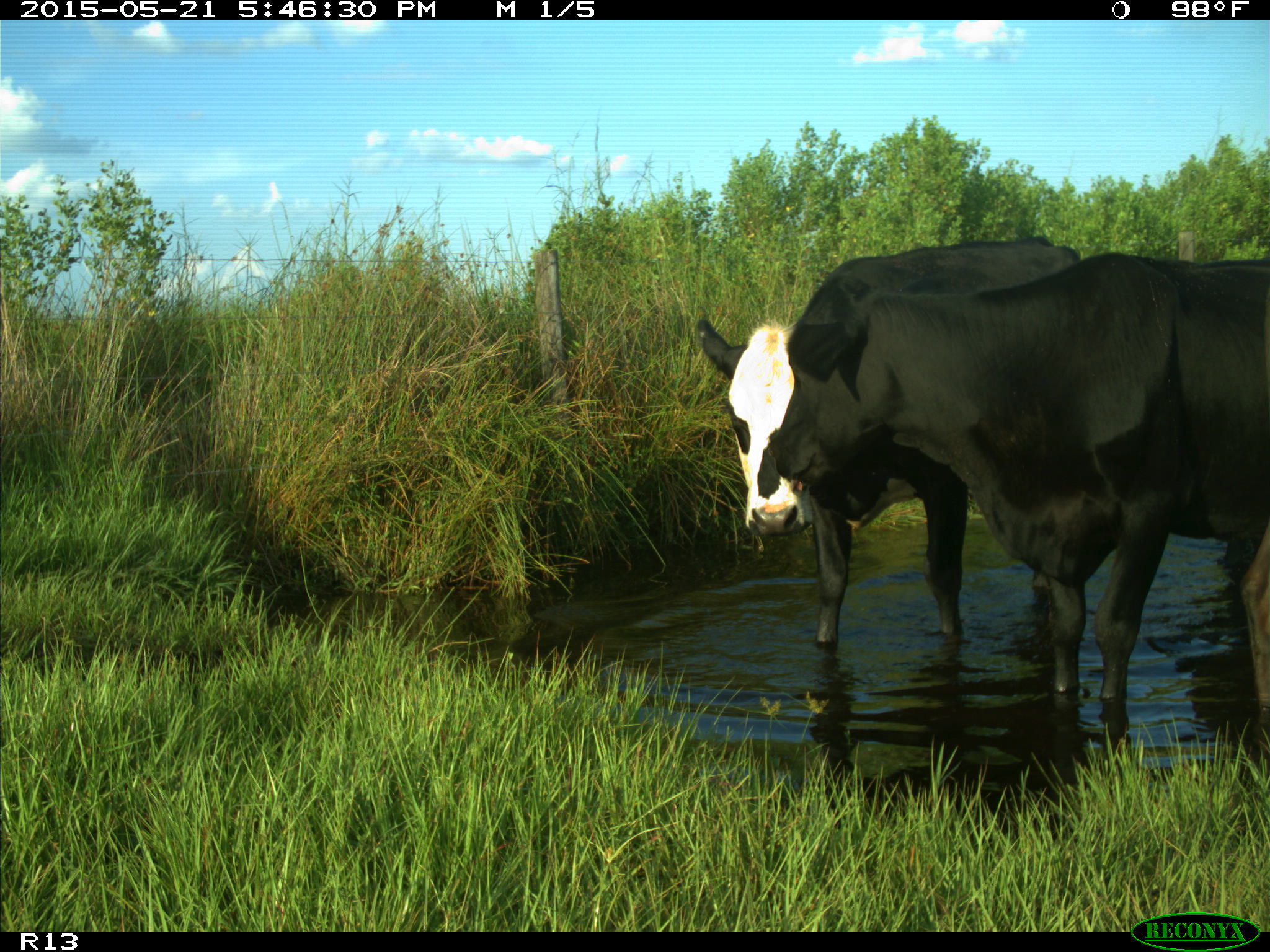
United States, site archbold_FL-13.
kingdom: Animalia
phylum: Chordata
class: Mammalia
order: Artiodactyla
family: Bovidae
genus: Bos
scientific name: Bos taurus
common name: domestic cow